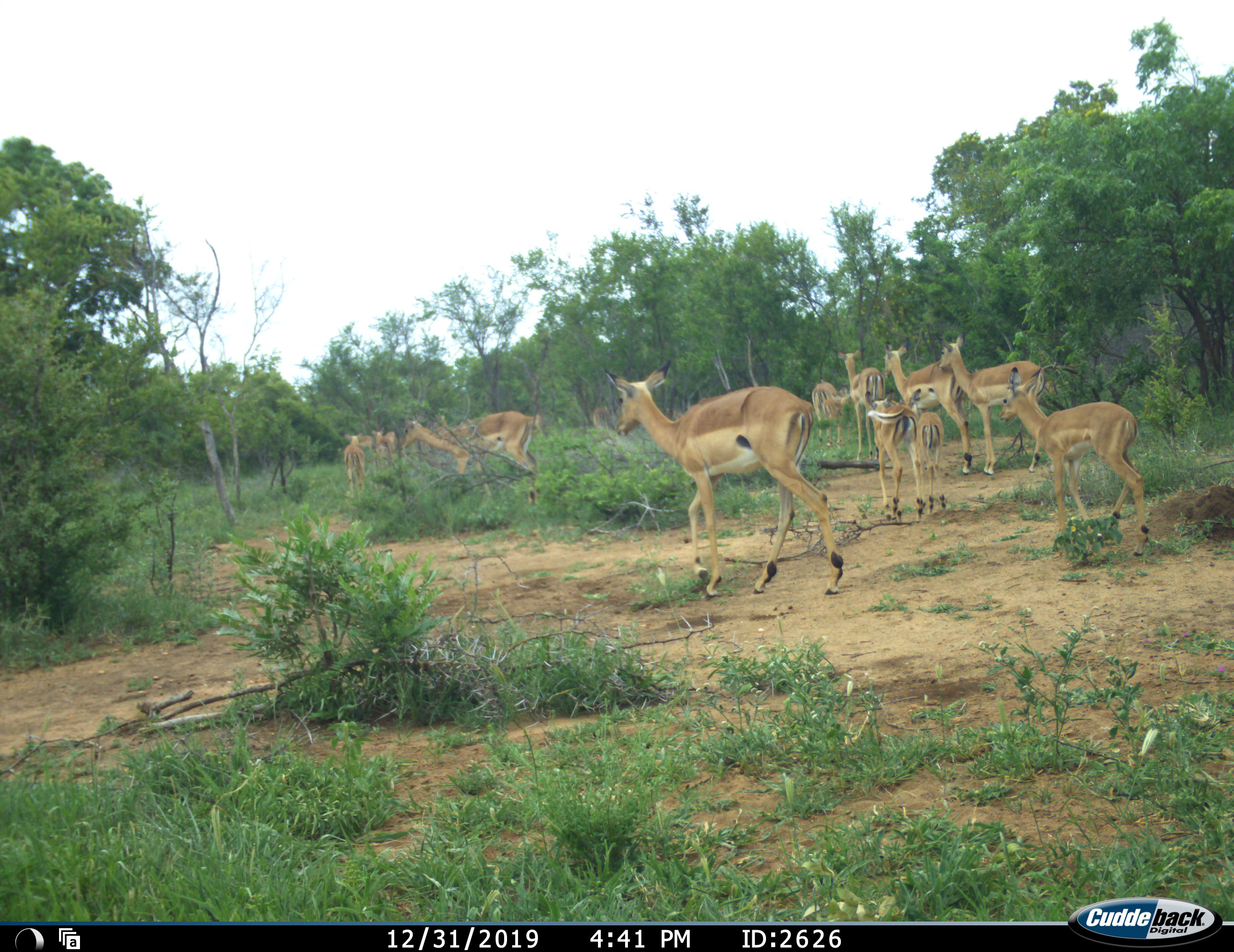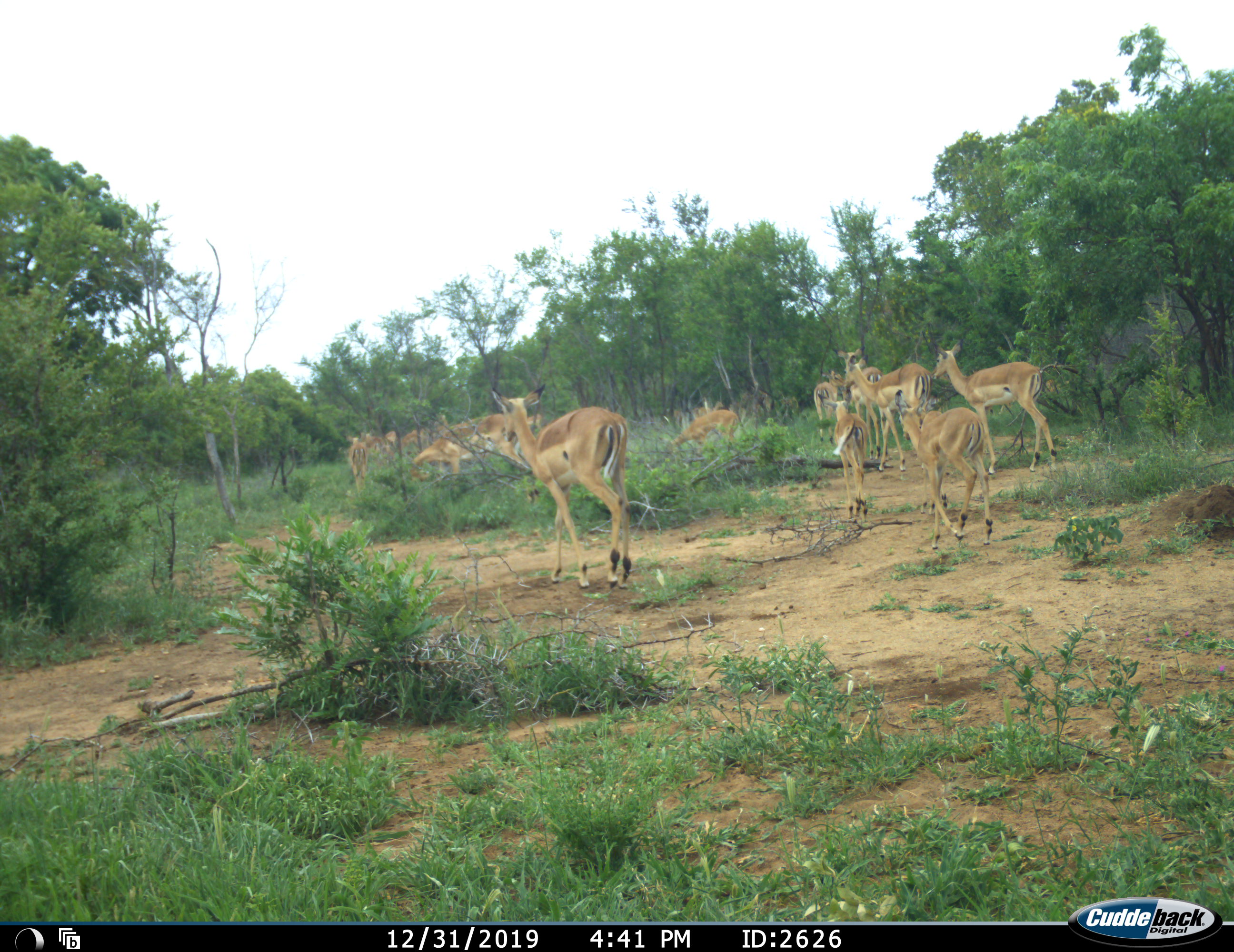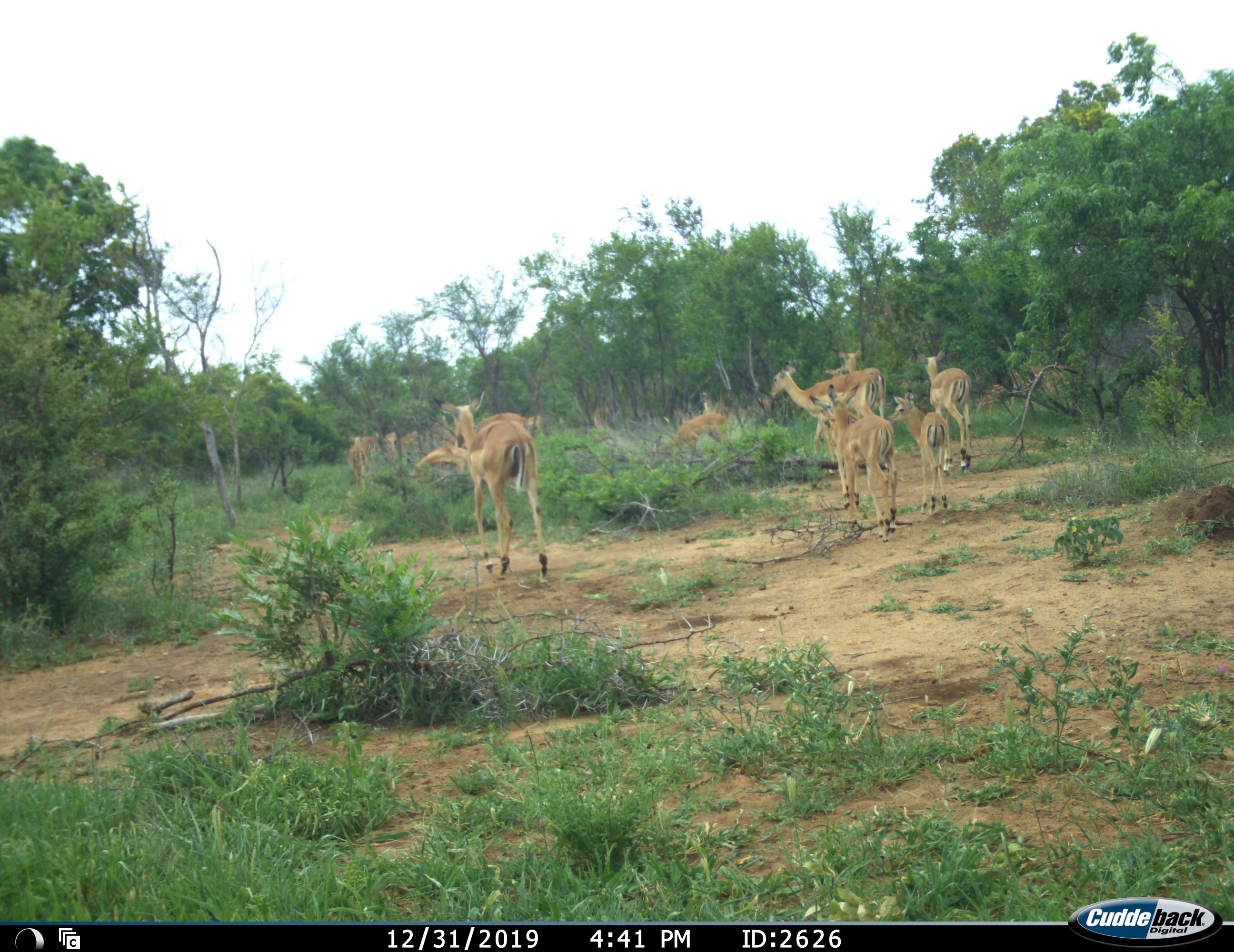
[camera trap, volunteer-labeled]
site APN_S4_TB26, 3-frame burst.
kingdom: Animalia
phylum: Chordata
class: Mammalia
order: Artiodactyla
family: Bovidae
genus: Aepyceros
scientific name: Aepyceros melampus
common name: impala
Impala (Aepyceros melampus), count 11-50. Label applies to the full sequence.